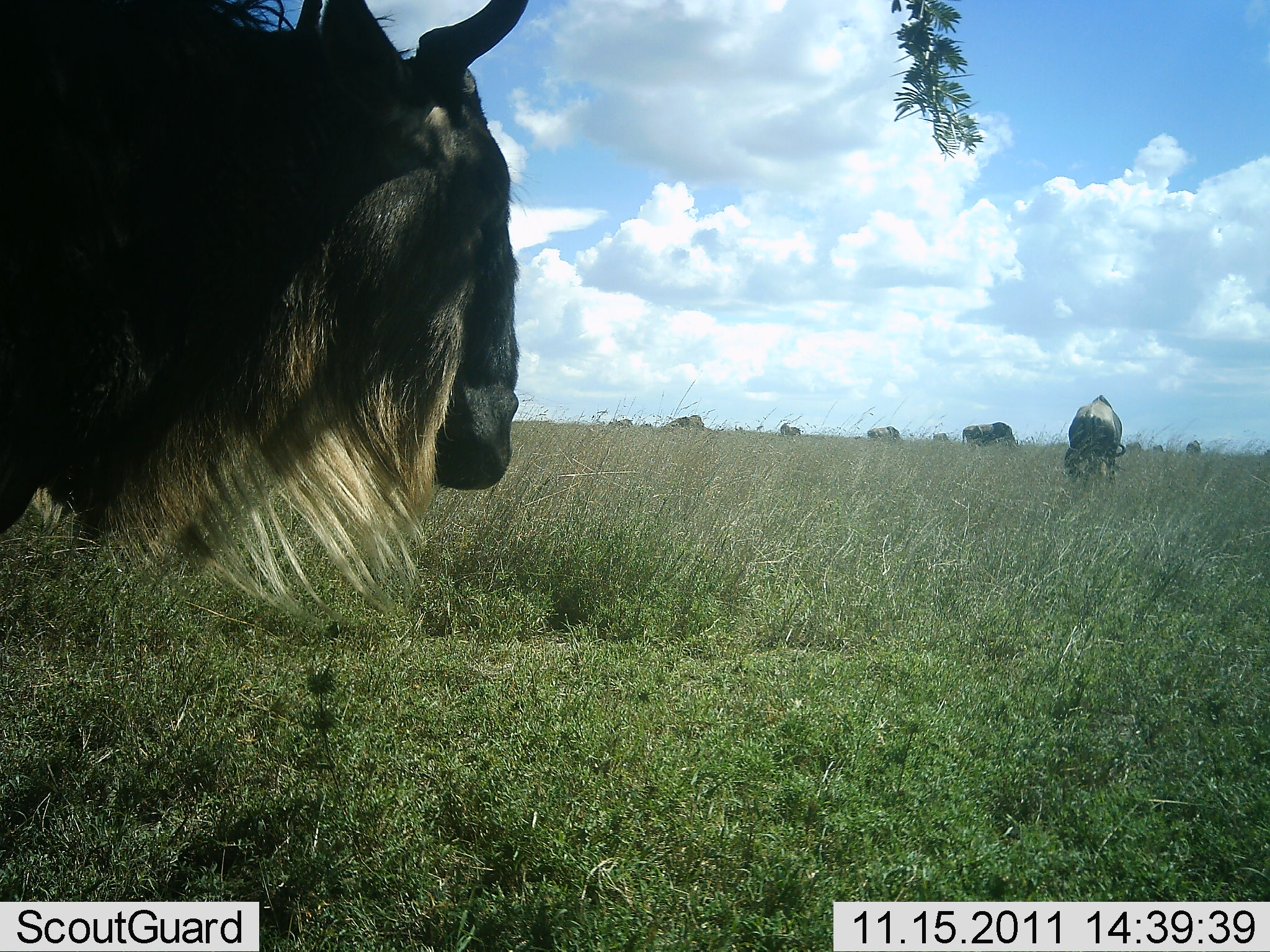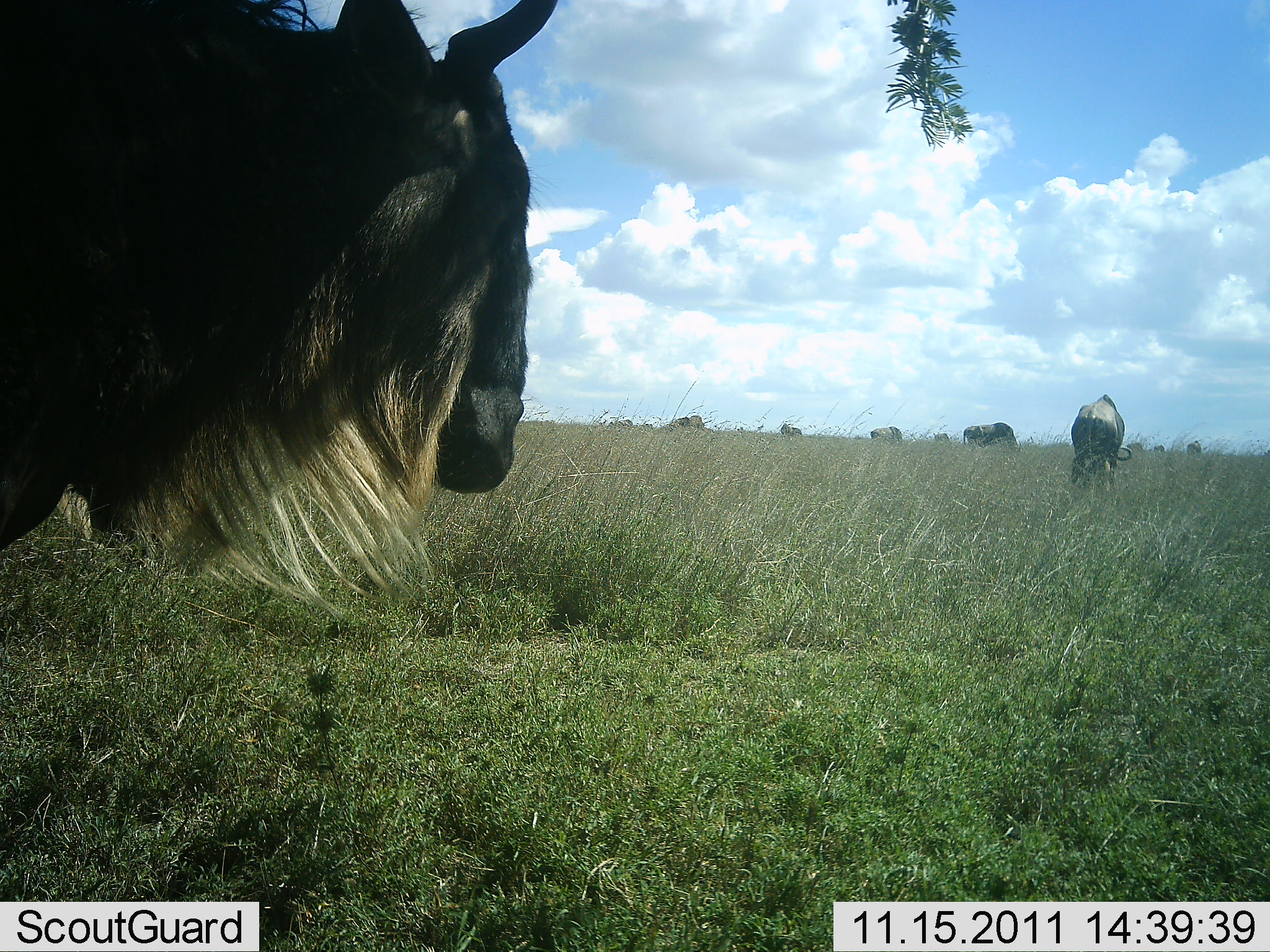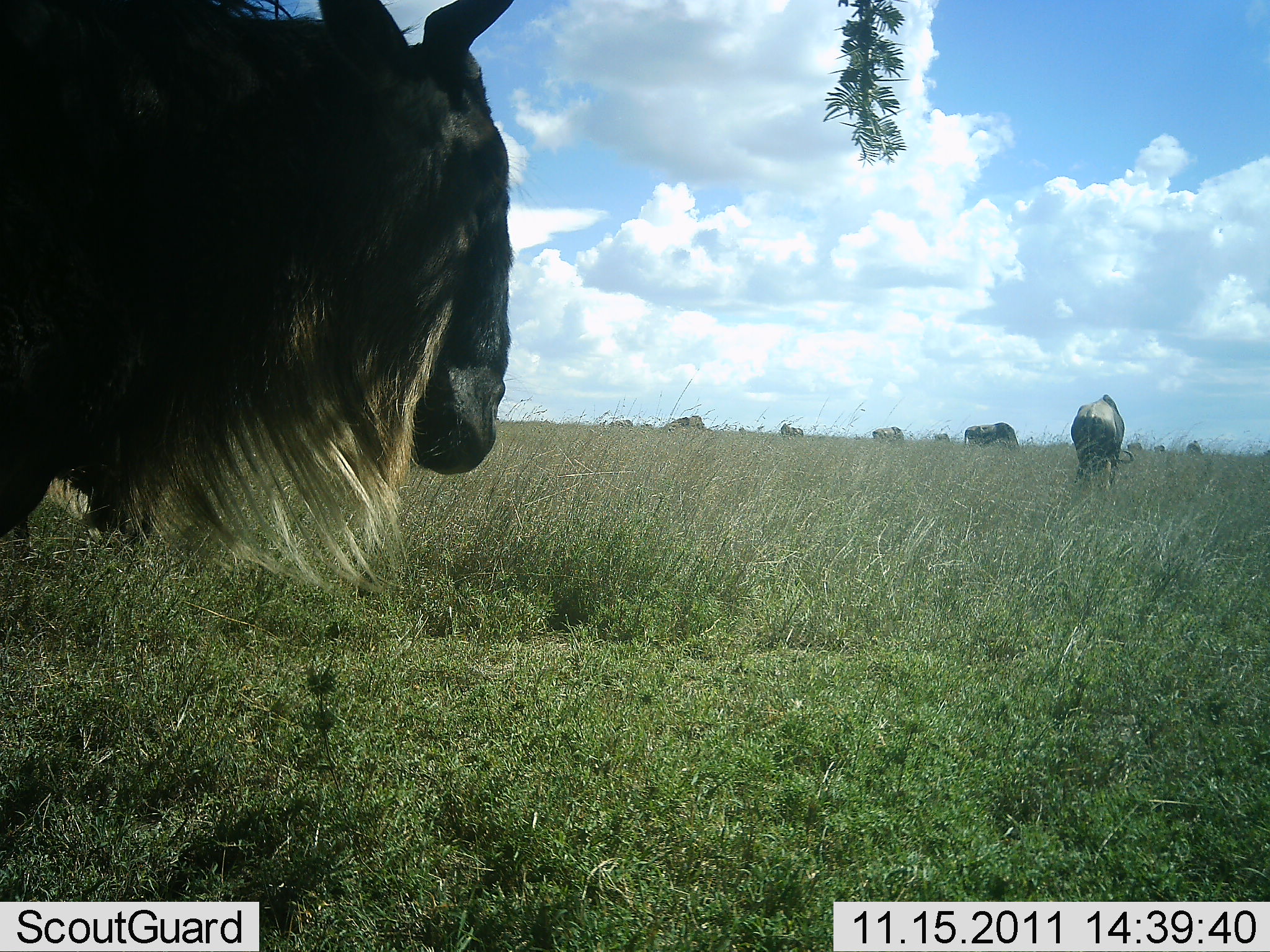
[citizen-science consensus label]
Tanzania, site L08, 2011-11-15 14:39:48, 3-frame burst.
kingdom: Animalia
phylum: Chordata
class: Mammalia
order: Artiodactyla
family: Bovidae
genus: Connochaetes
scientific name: Connochaetes taurinus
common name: blue wildebeest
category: wildebeest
Wildebeest (blue wildebeest) (Connochaetes taurinus), count 10. Behavior (volunteer vote fractions): standing 71%, resting 7%, moving 21%, interacting 0%. Young present (vote fraction): 0%. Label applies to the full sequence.